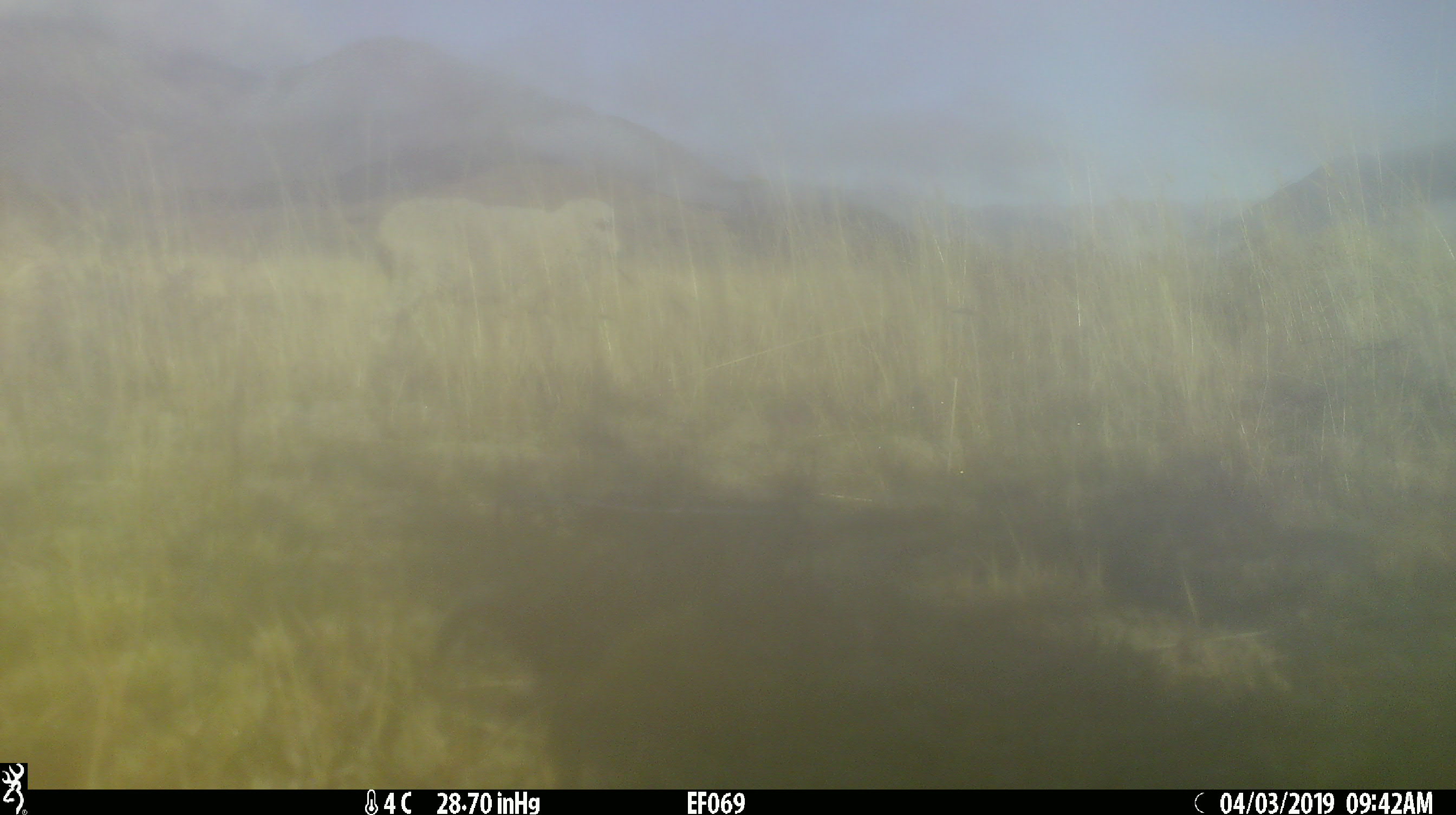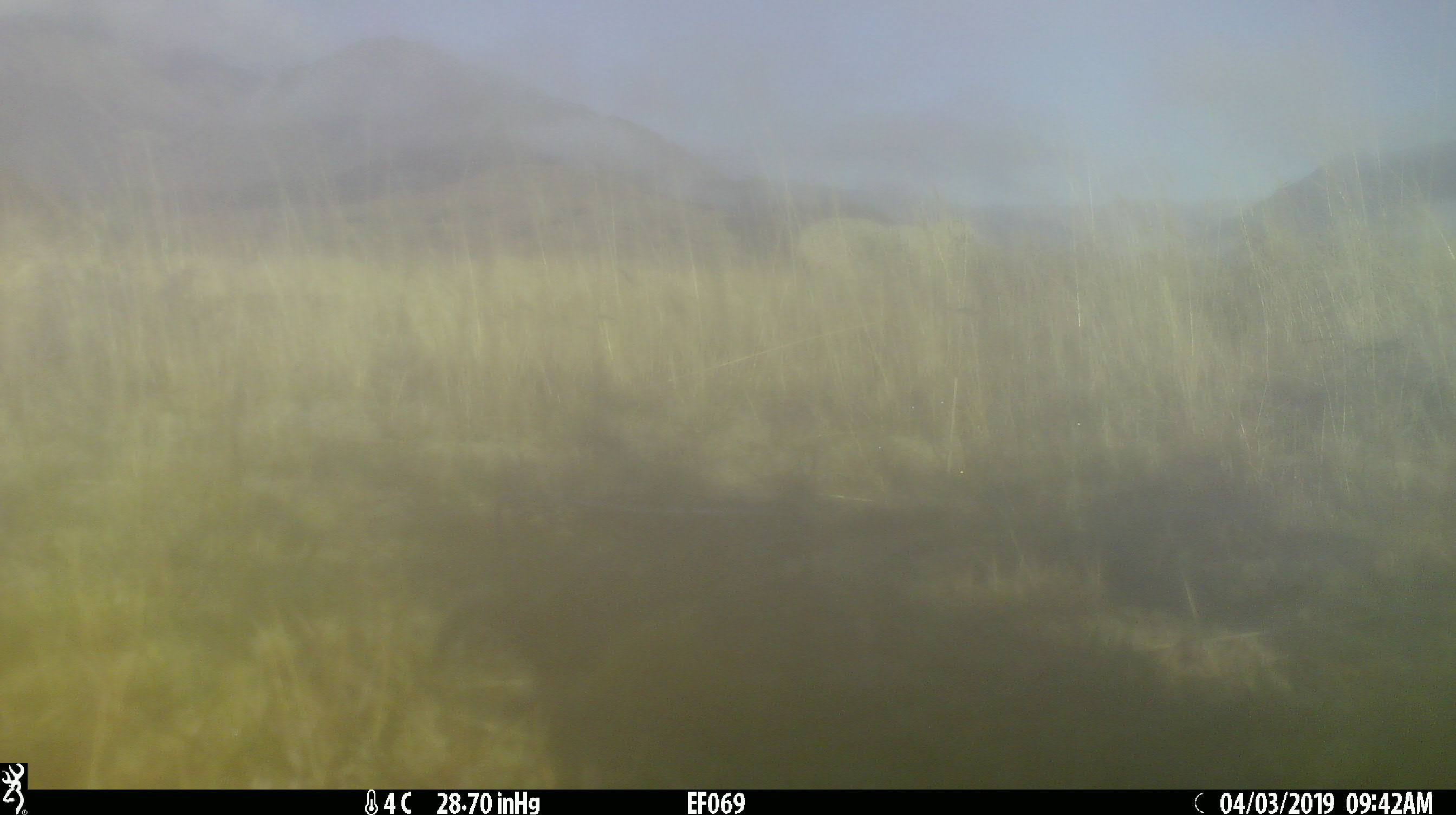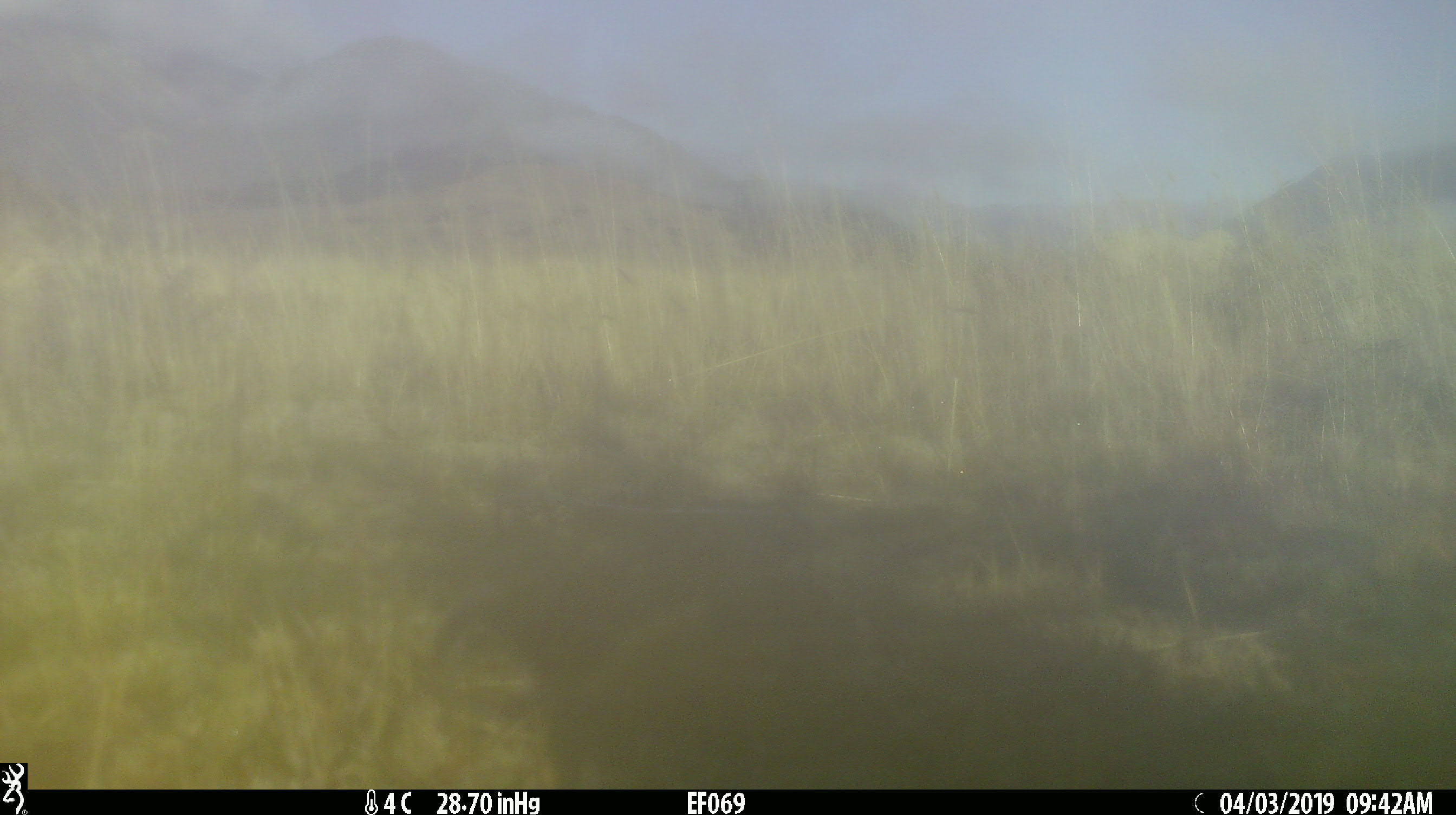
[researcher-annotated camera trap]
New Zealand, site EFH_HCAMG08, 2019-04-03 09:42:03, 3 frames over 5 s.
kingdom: Animalia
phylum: Chordata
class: Mammalia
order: Artiodactyla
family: Bovidae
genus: Ovis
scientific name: Ovis aries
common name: domestic sheep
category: sheep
Sheep (domestic sheep) (Ovis aries).